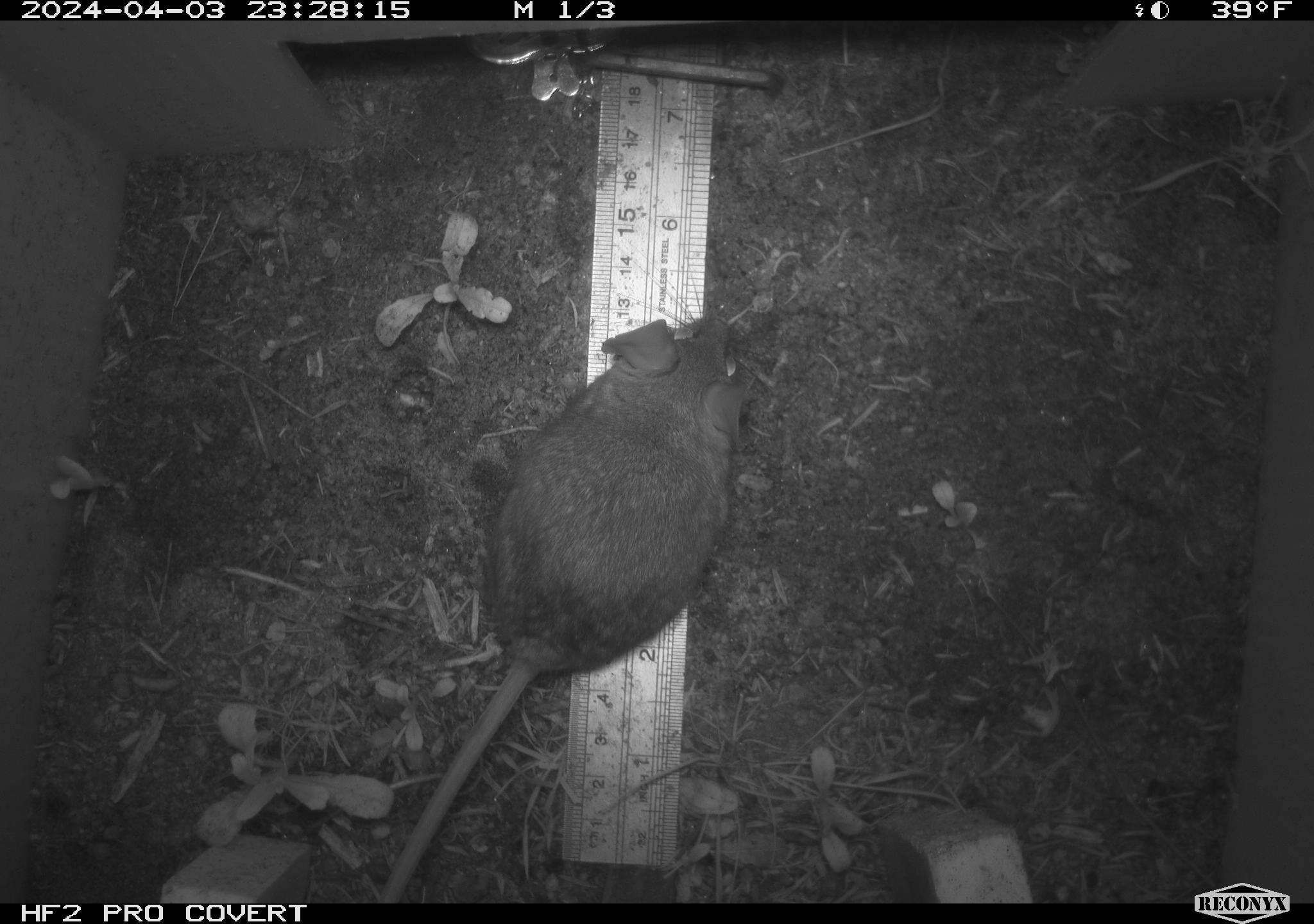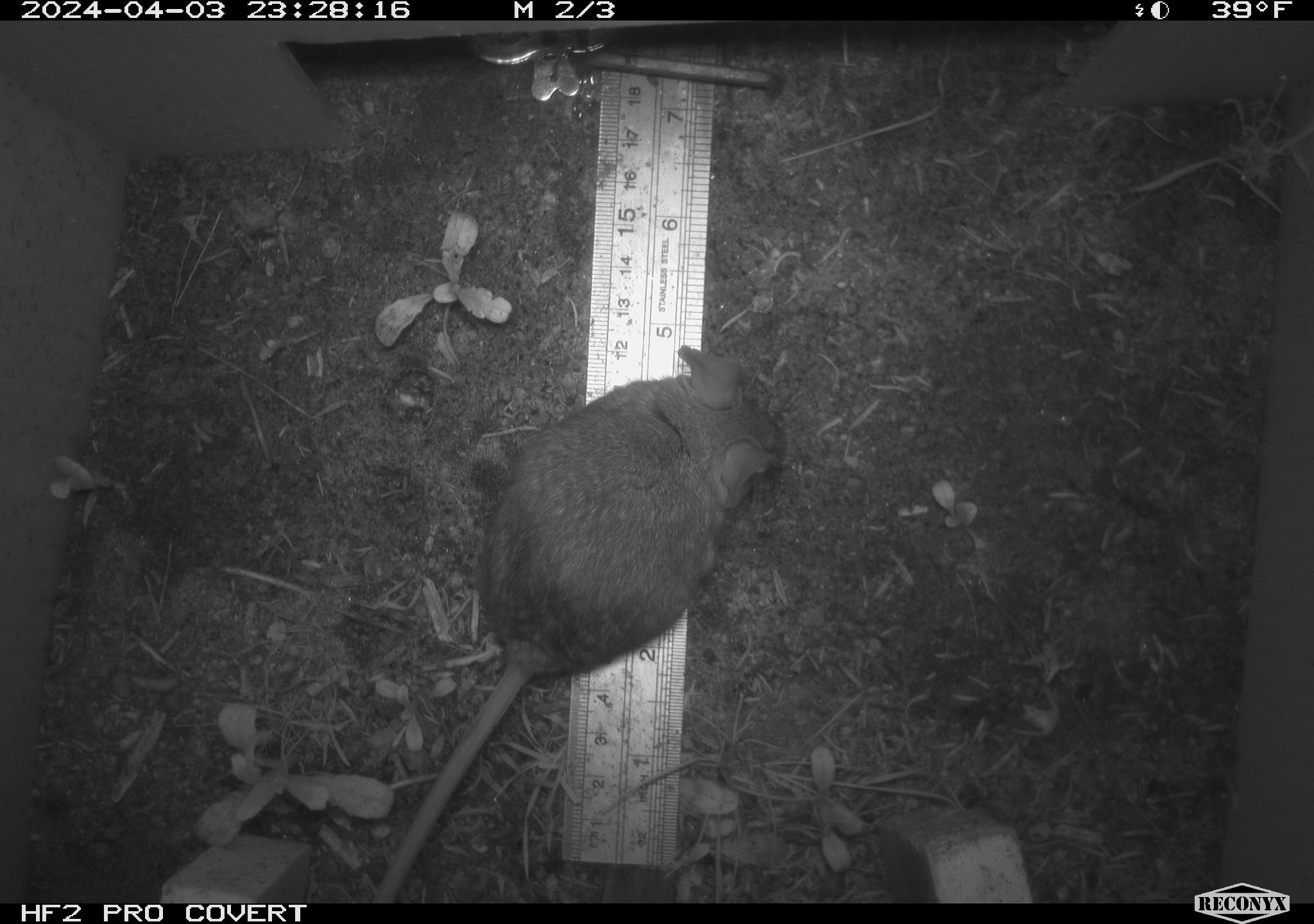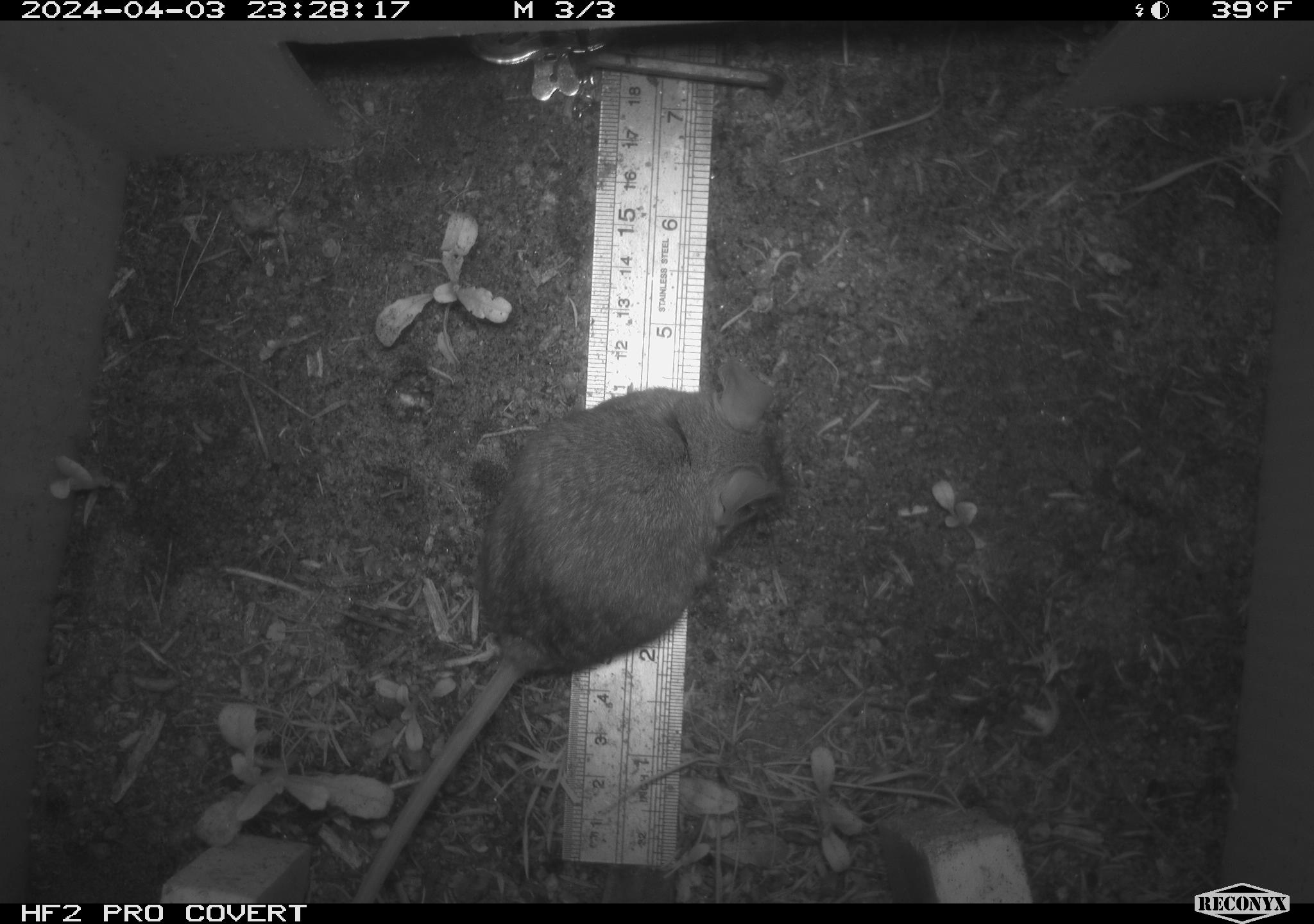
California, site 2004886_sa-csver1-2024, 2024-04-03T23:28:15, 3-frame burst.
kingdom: Animalia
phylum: Chordata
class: Mammalia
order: Rodentia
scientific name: Rodentia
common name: rodent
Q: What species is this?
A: Rodent (Rodentia).